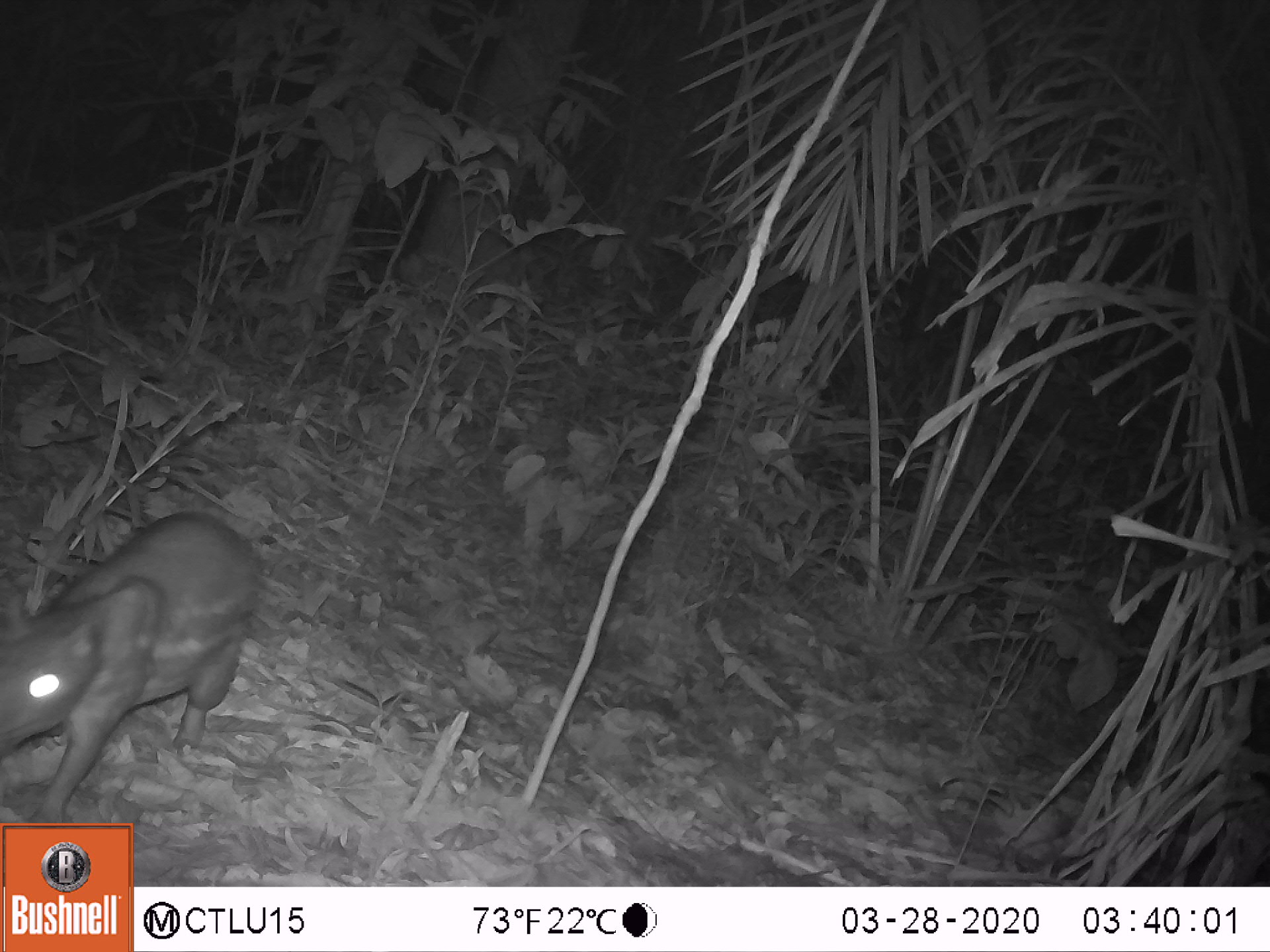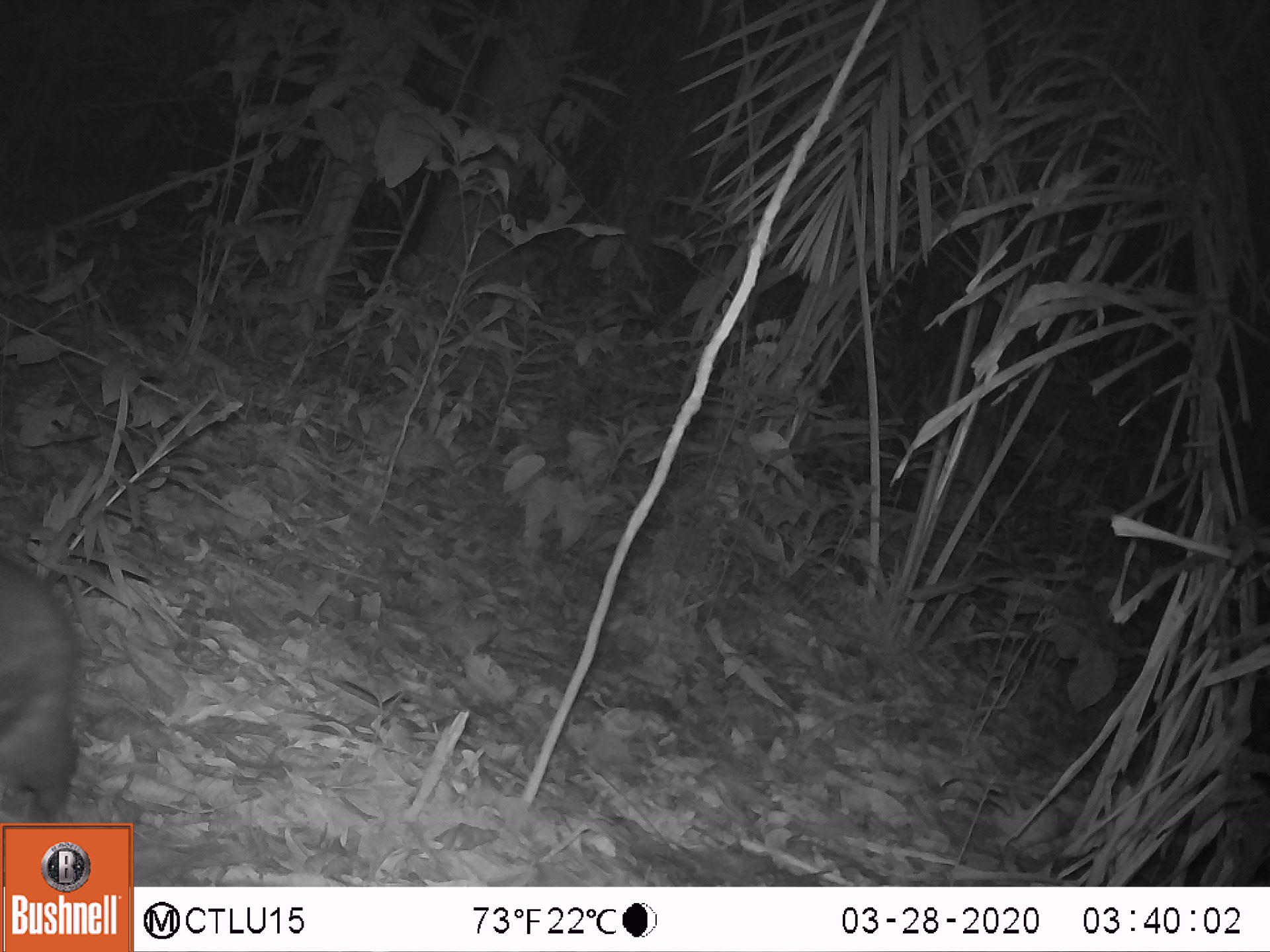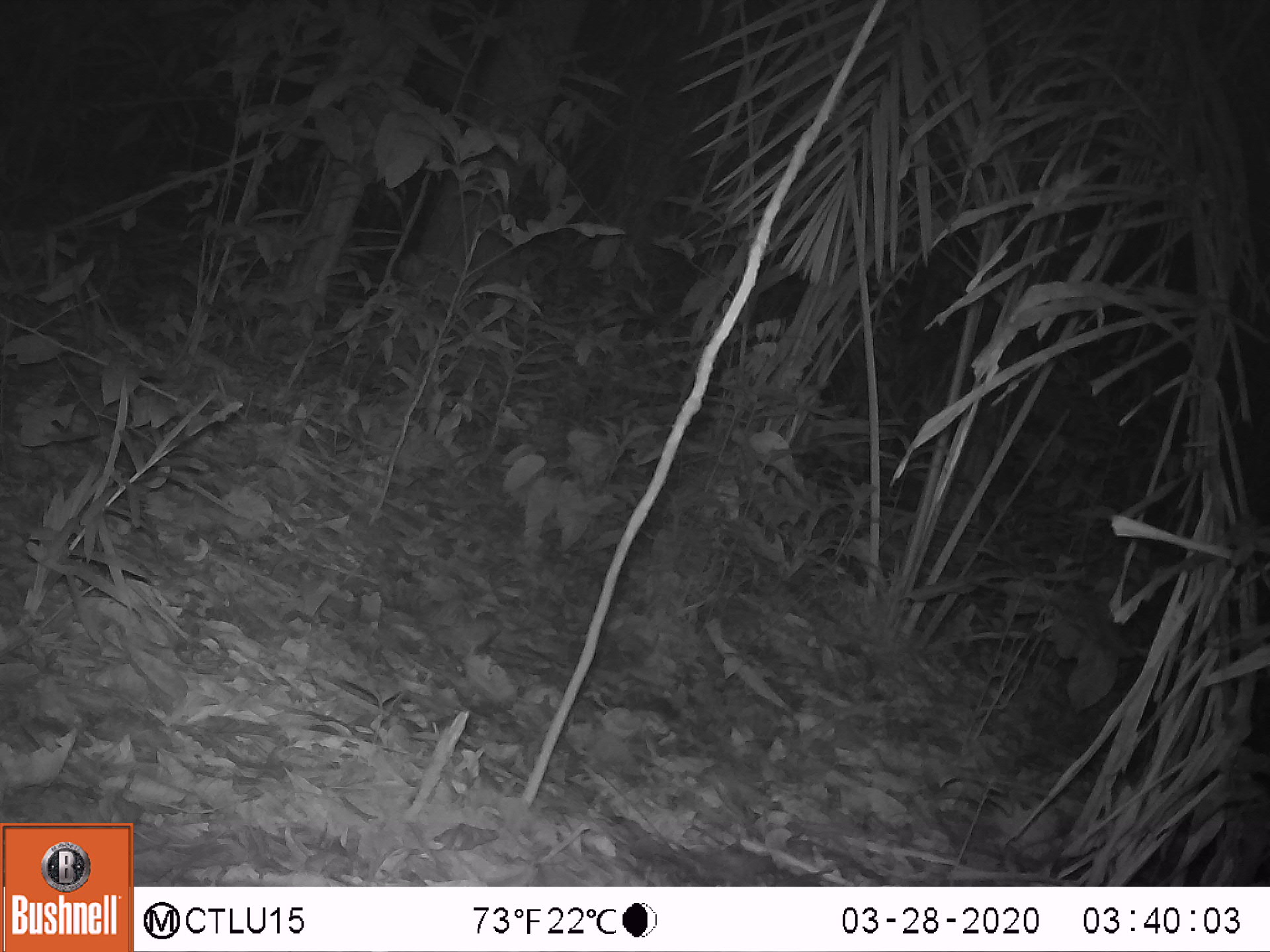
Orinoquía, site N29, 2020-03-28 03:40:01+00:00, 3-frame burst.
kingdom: Animalia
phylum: Chordata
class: Mammalia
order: Rodentia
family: Cuniculidae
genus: Cuniculus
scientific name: Cuniculus paca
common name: spotted paca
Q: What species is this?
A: Spotted paca (Cuniculus paca).